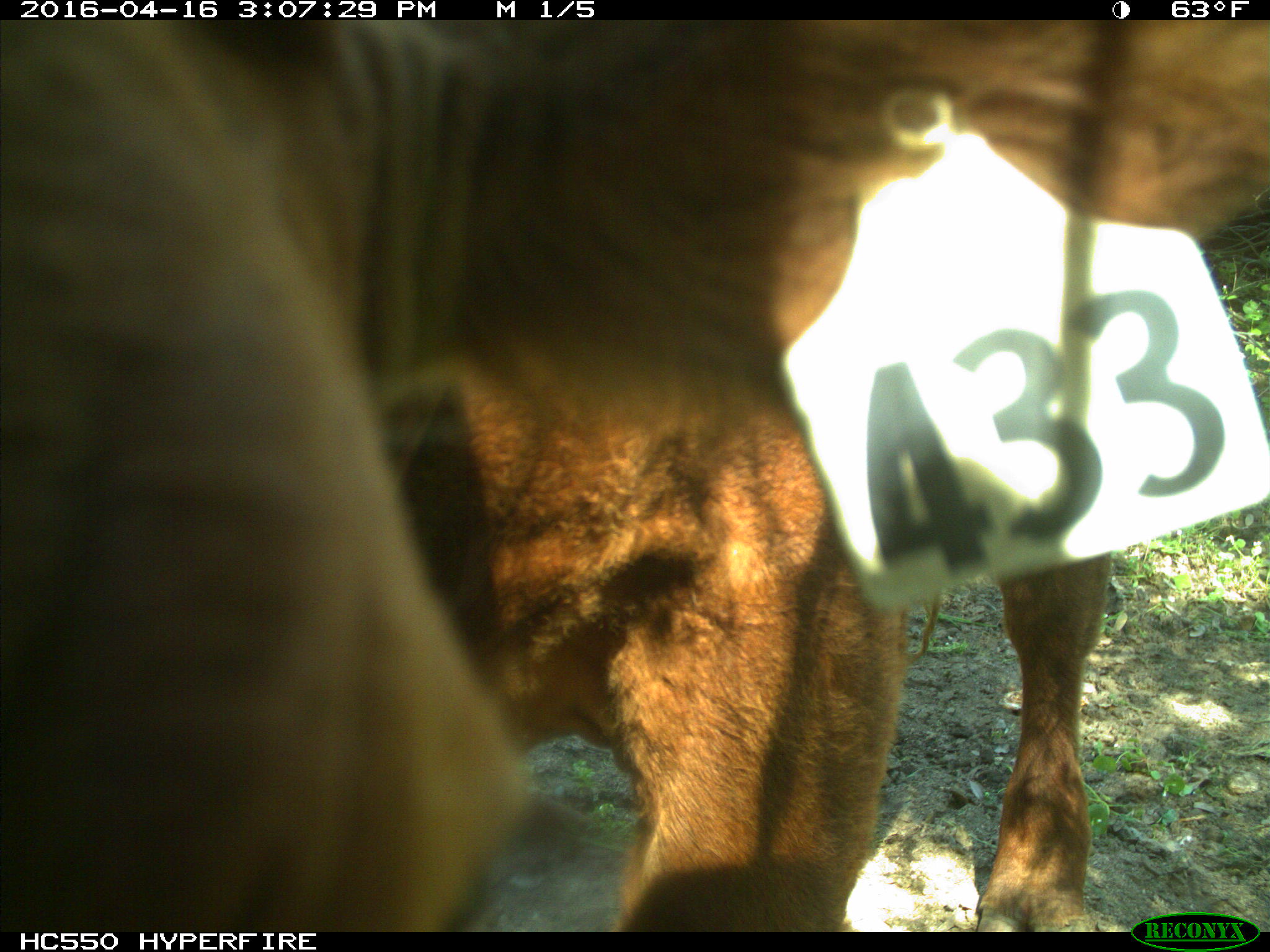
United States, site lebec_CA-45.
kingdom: Animalia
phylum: Chordata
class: Mammalia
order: Artiodactyla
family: Bovidae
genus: Bos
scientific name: Bos taurus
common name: domestic cow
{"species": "Bos taurus (domestic cow)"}